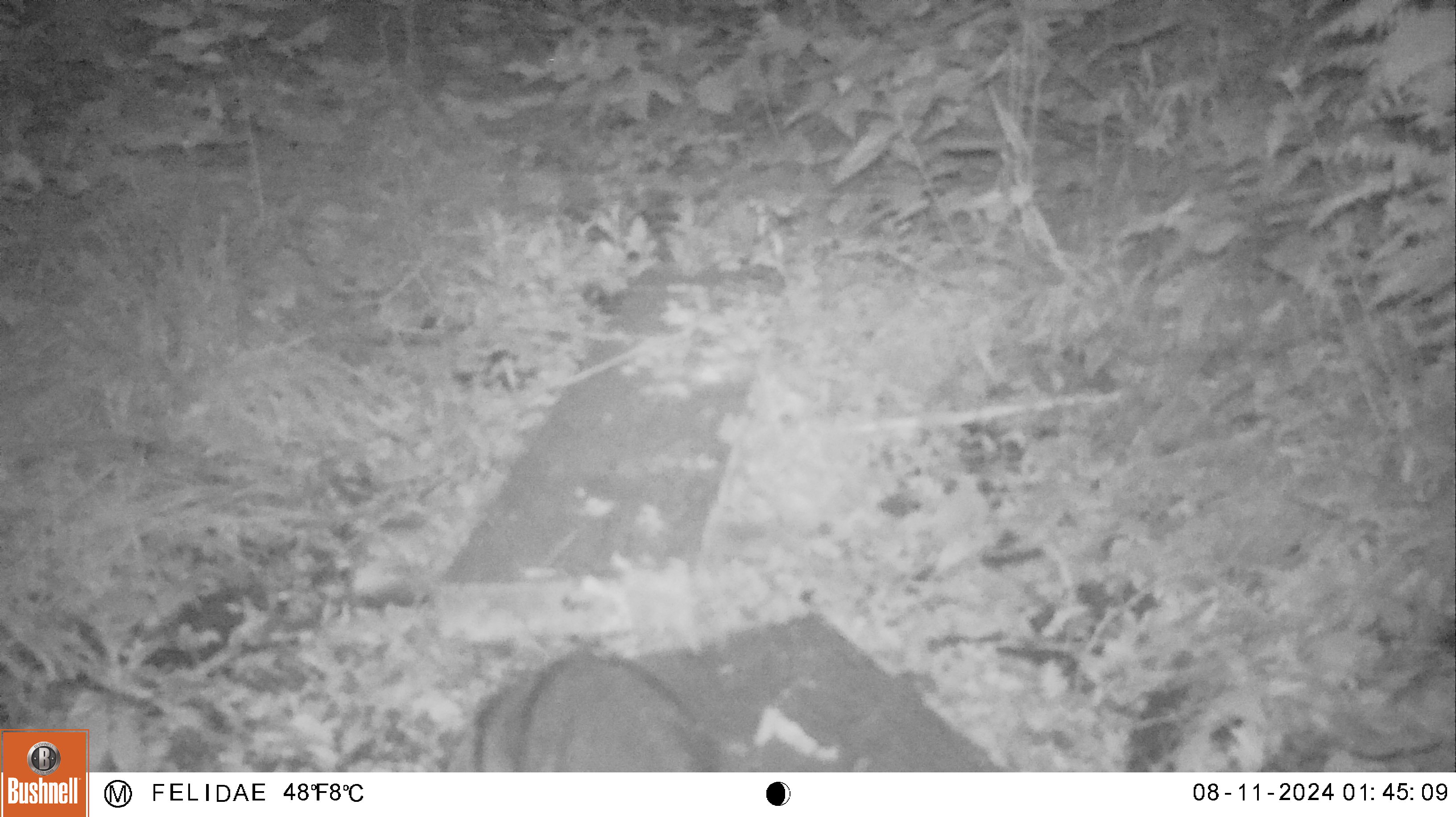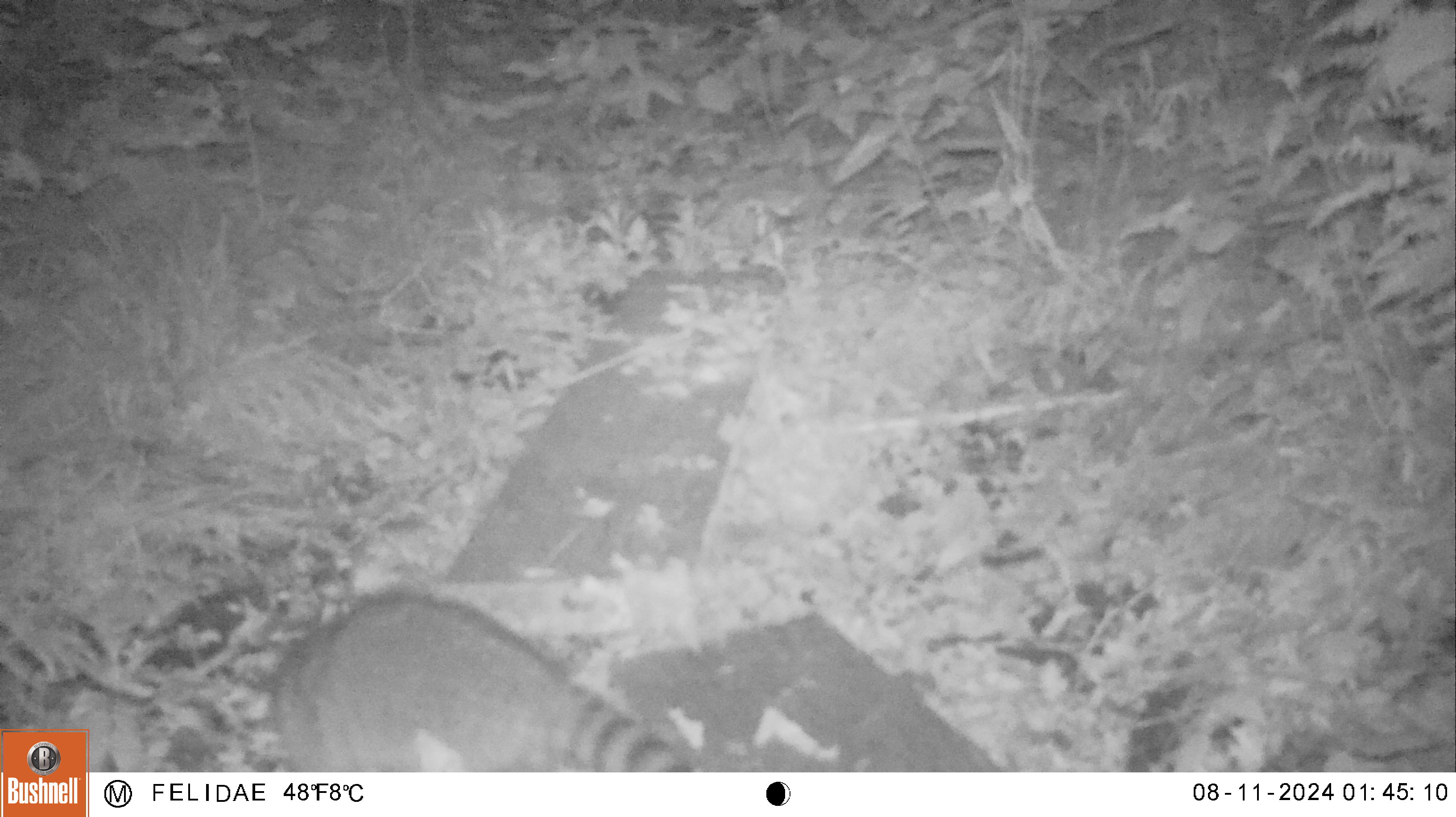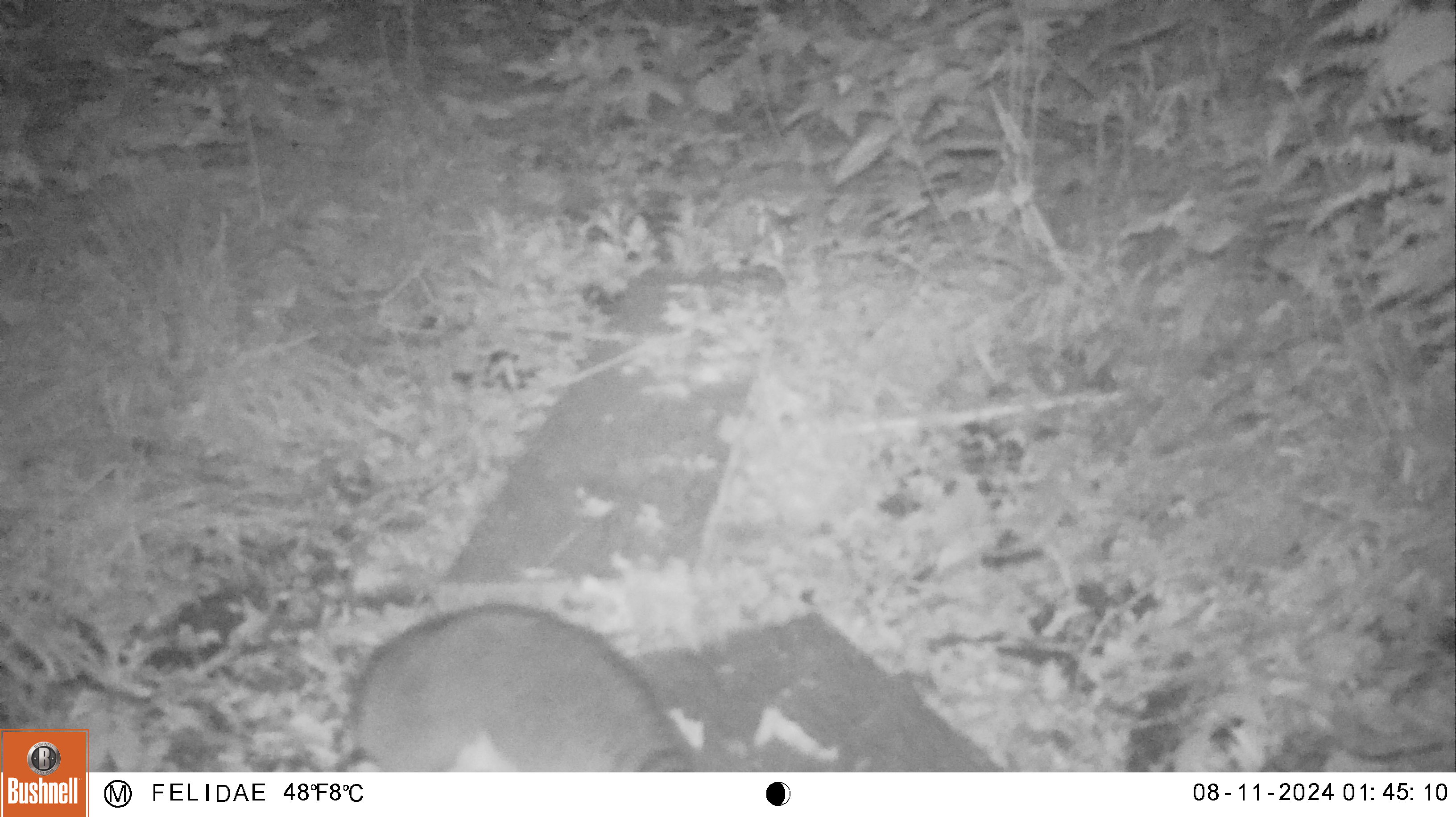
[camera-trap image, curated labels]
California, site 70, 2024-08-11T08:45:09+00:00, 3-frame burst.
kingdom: Animalia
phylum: Chordata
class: Mammalia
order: Carnivora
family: Procyonidae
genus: Procyon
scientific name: Procyon lotor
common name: raccoon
Raccoon (Procyon lotor).